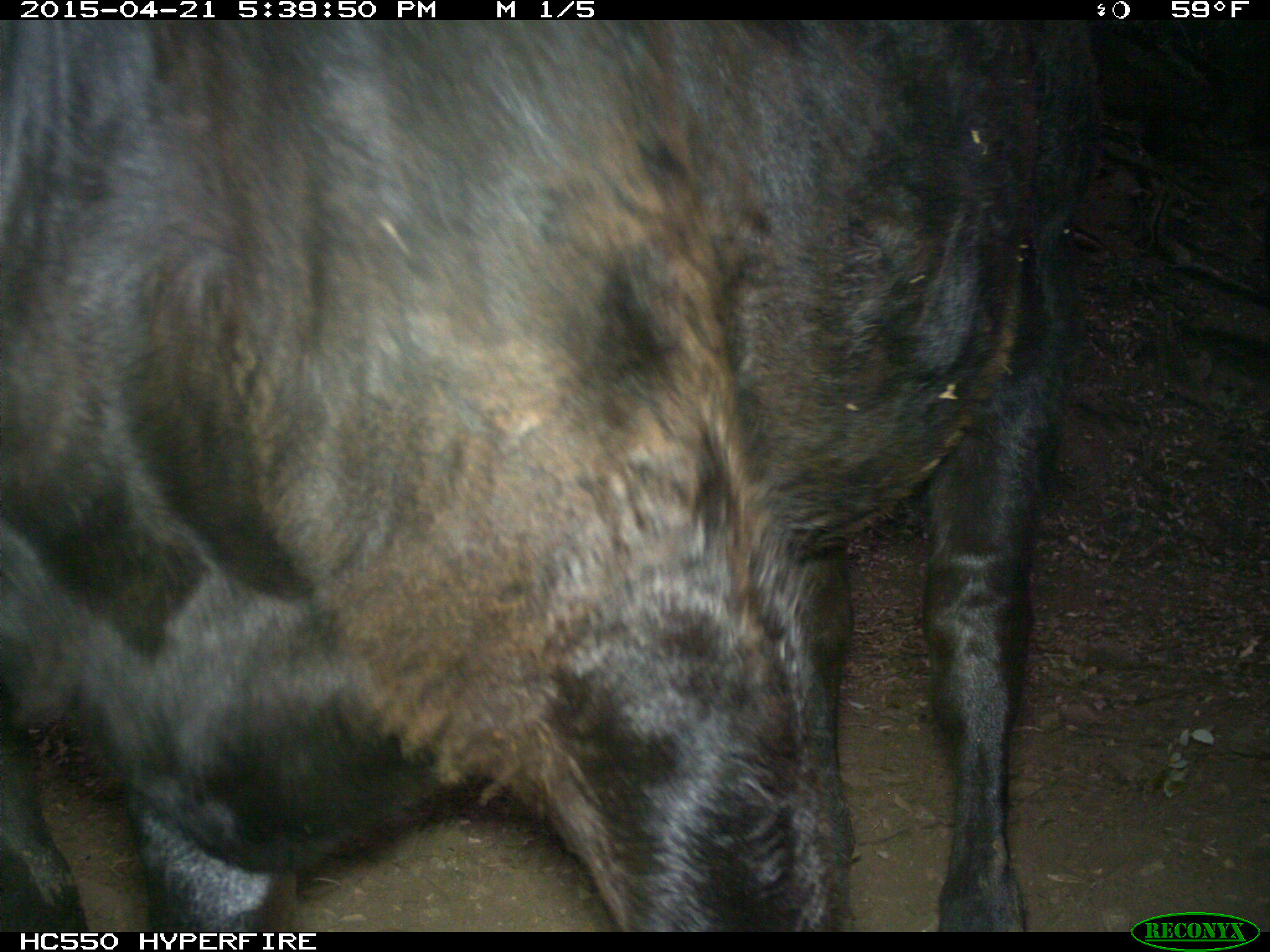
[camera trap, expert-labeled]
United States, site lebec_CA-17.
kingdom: Animalia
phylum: Chordata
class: Mammalia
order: Artiodactyla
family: Bovidae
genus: Bos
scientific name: Bos taurus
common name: domestic cow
Bos taurus (domestic cow).